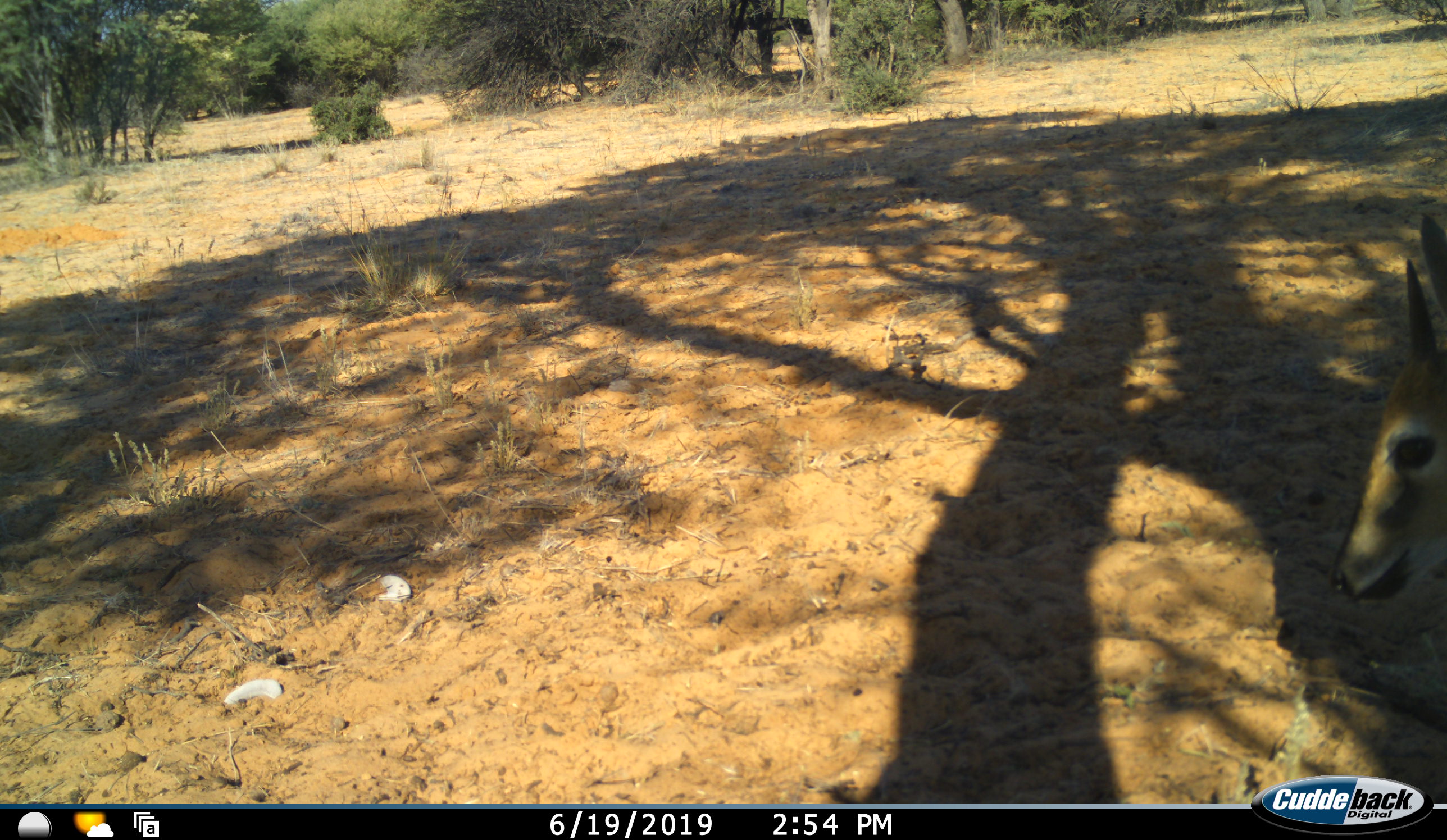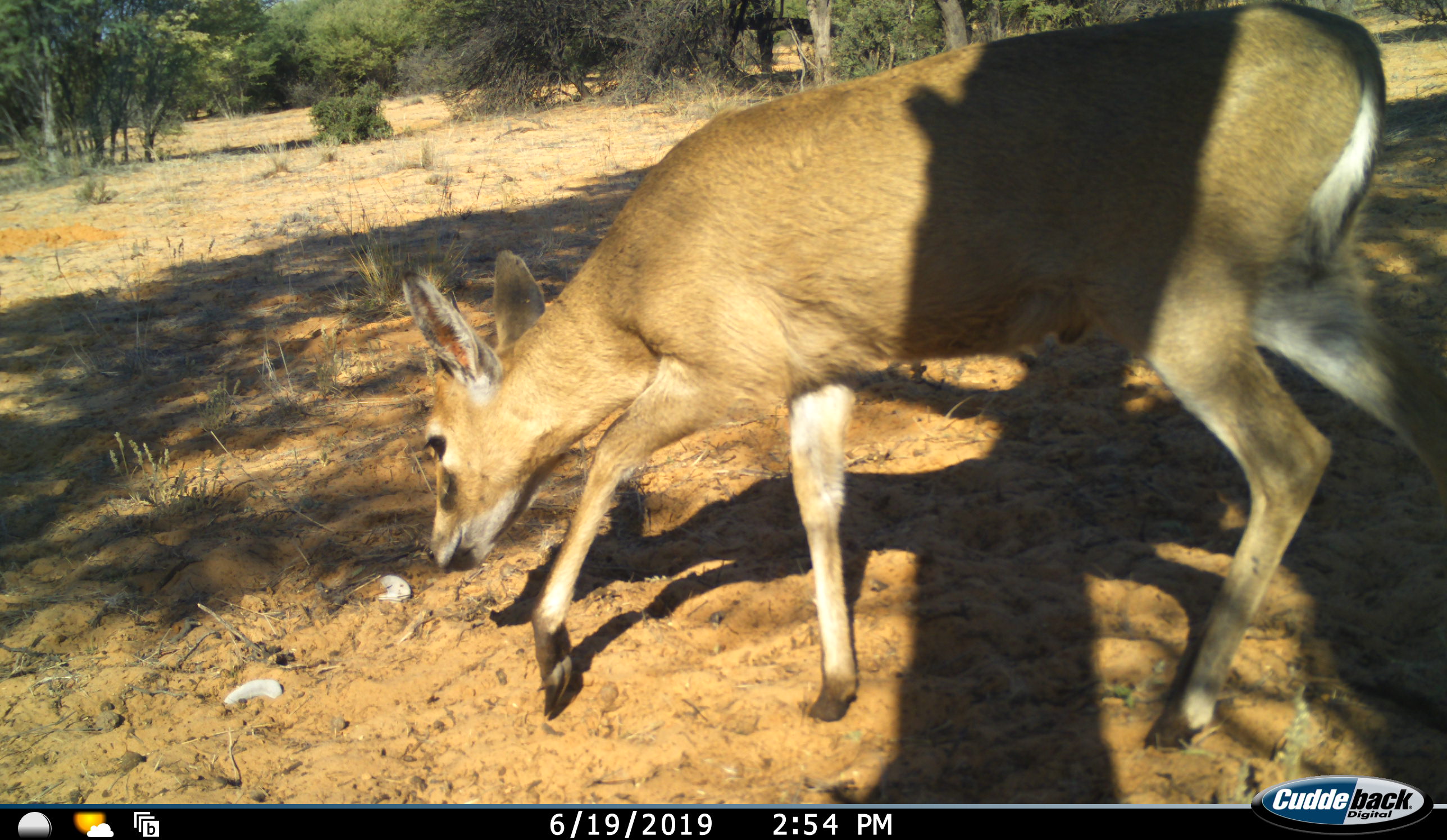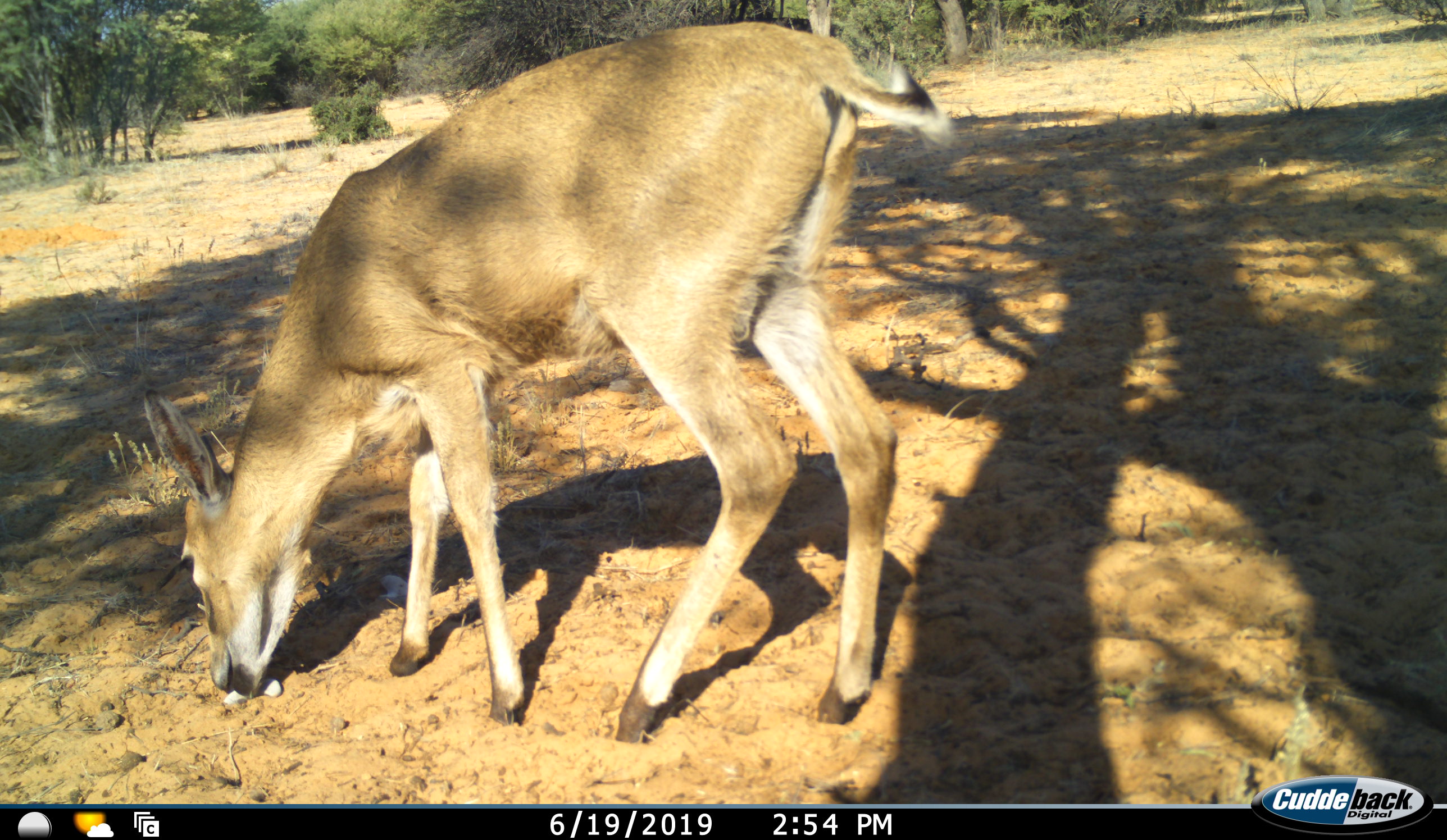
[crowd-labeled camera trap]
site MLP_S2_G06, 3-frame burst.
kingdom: Animalia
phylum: Chordata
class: Mammalia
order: Artiodactyla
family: Bovidae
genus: Sylvicapra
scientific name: Sylvicapra grimmia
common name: common duiker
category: duikercommongrey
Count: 1.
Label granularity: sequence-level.